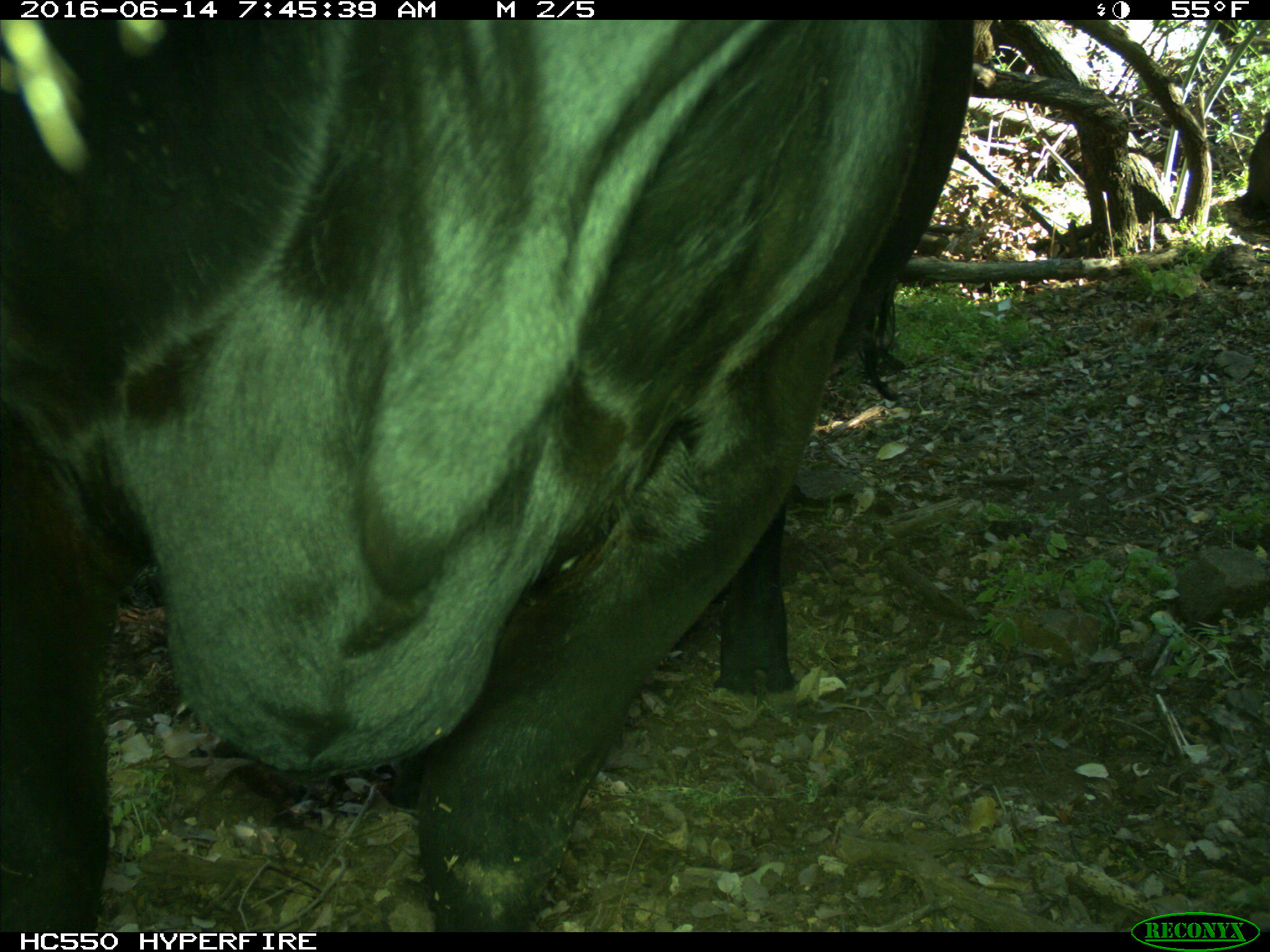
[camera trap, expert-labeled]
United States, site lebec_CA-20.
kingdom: Animalia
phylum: Chordata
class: Mammalia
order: Artiodactyla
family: Bovidae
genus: Bos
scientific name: Bos taurus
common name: domestic cow